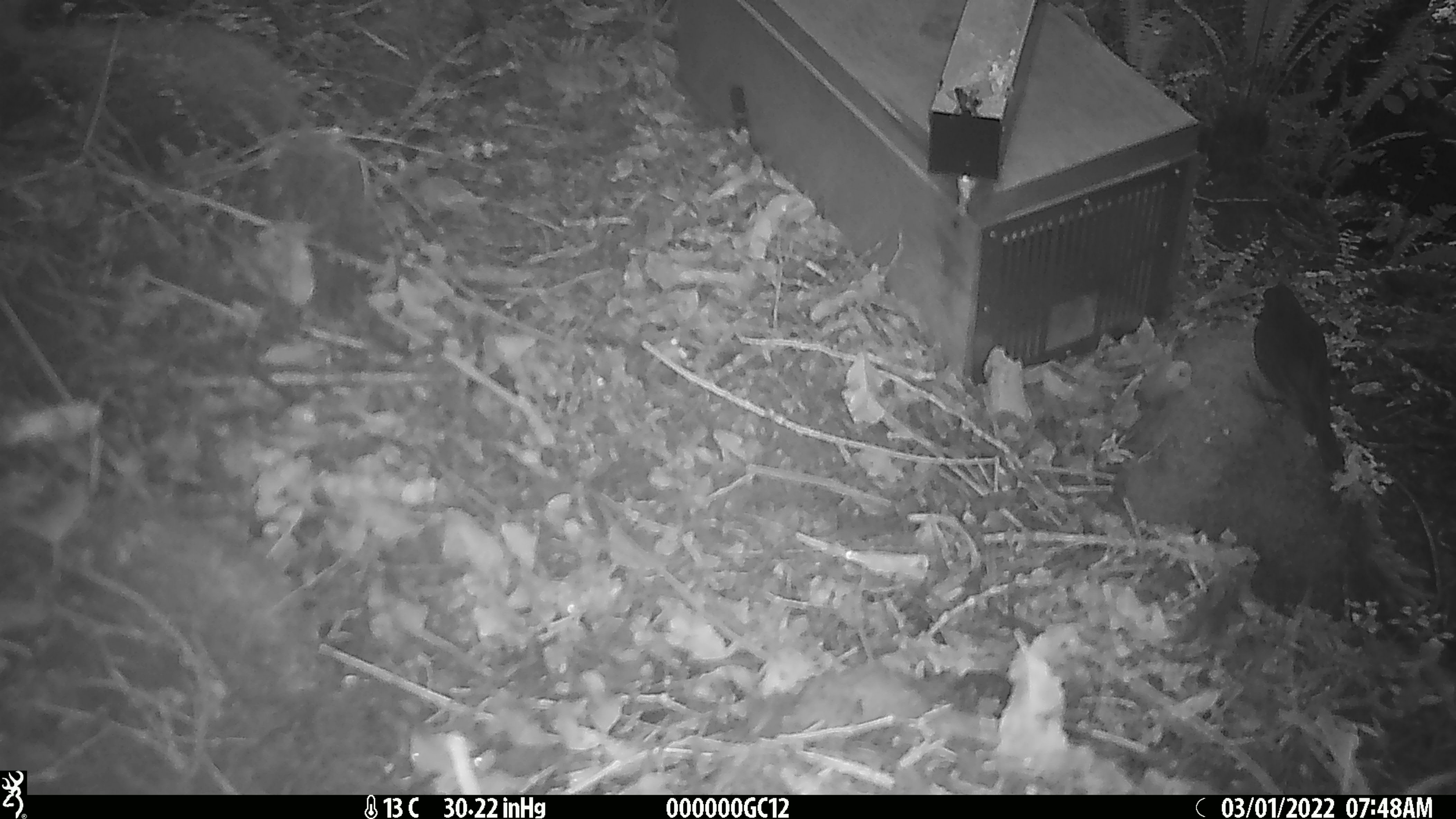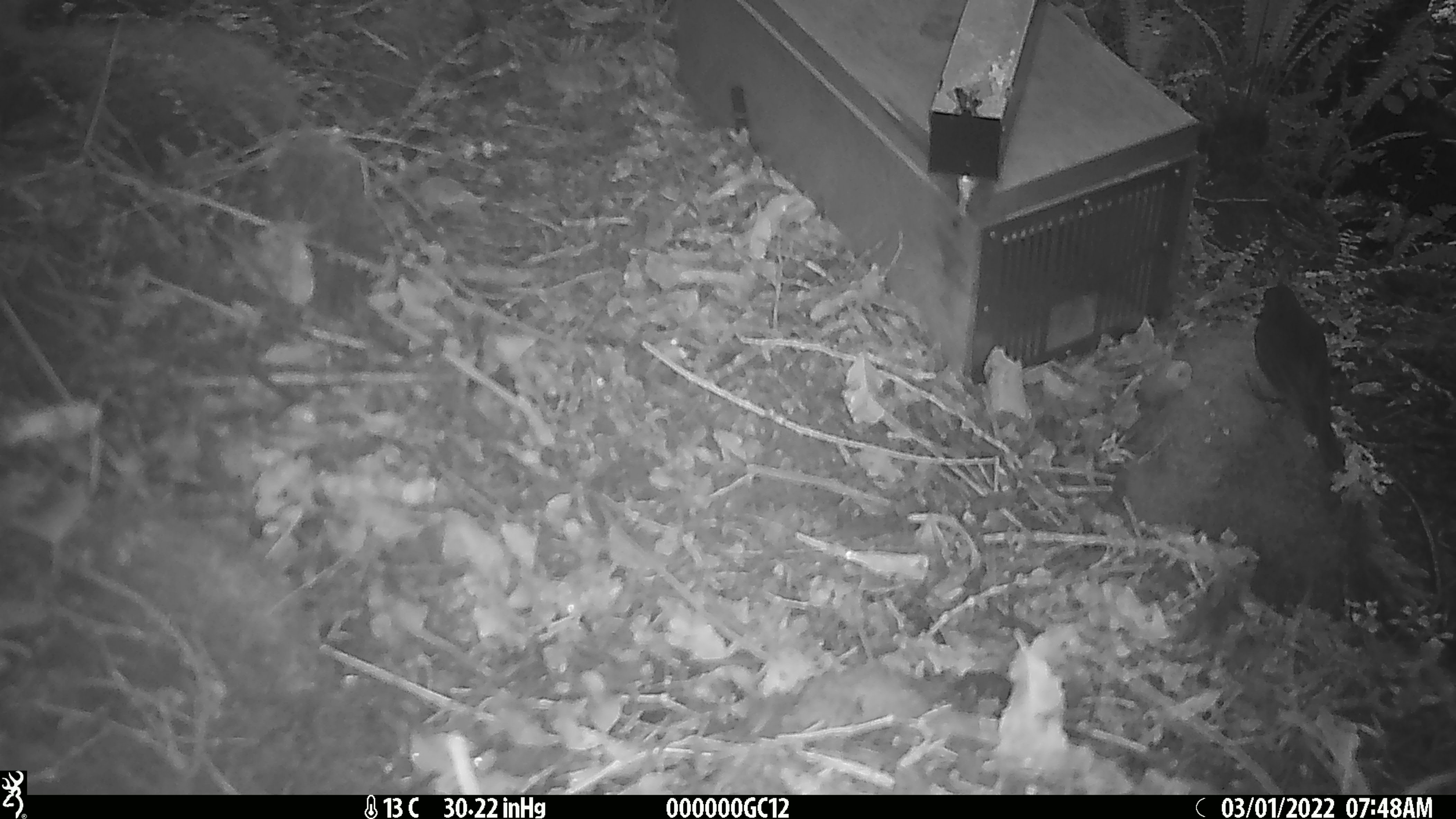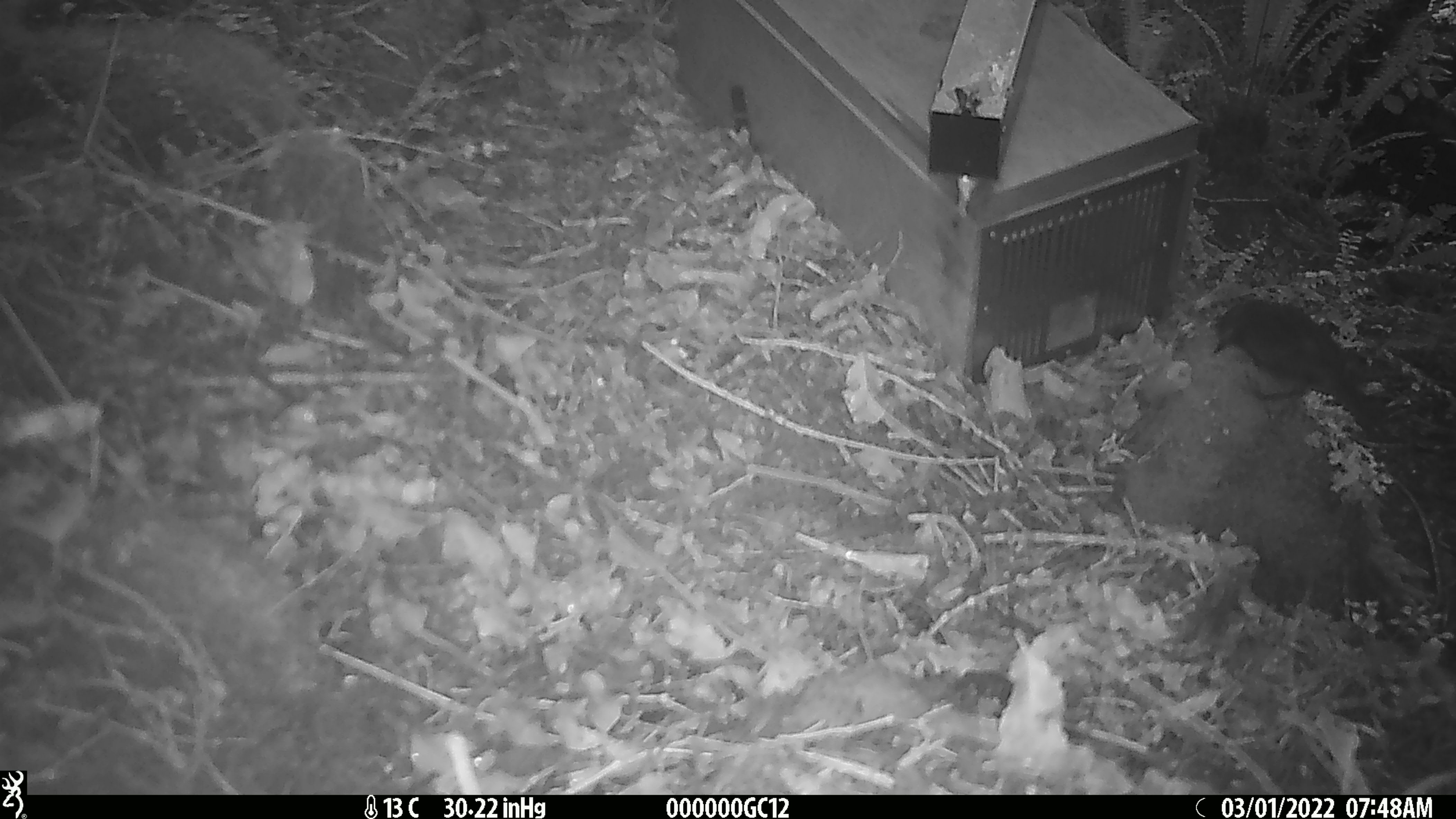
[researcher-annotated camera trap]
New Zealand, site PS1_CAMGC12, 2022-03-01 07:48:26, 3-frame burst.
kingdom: Animalia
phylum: Chordata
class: Aves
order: Passeriformes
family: Petroicidae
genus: Petroica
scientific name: Petroica australis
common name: new zealand robin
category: robin